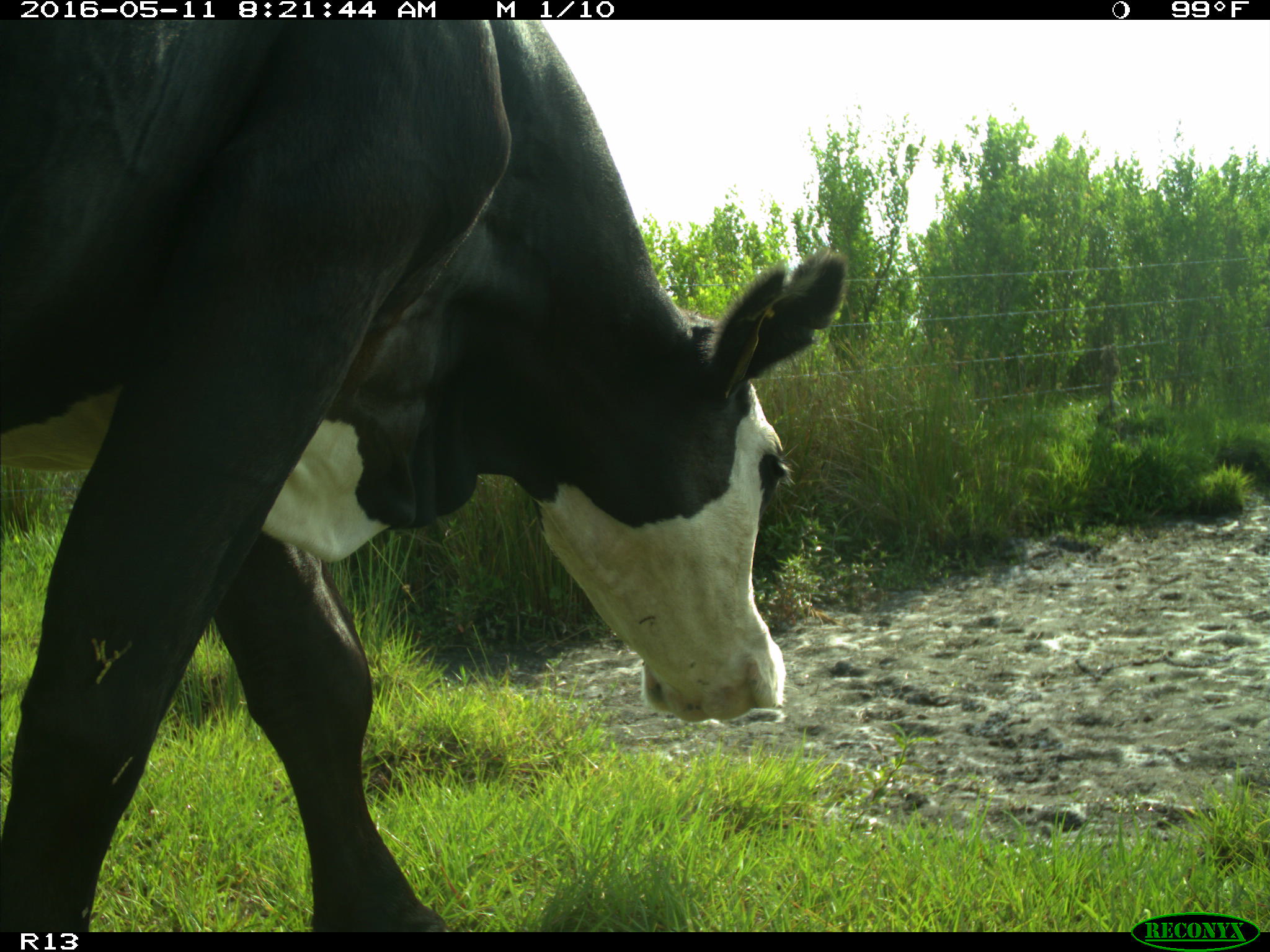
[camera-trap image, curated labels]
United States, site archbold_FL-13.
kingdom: Animalia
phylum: Chordata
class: Mammalia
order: Artiodactyla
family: Bovidae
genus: Bos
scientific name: Bos taurus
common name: domestic cow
Bos taurus (domestic cow).